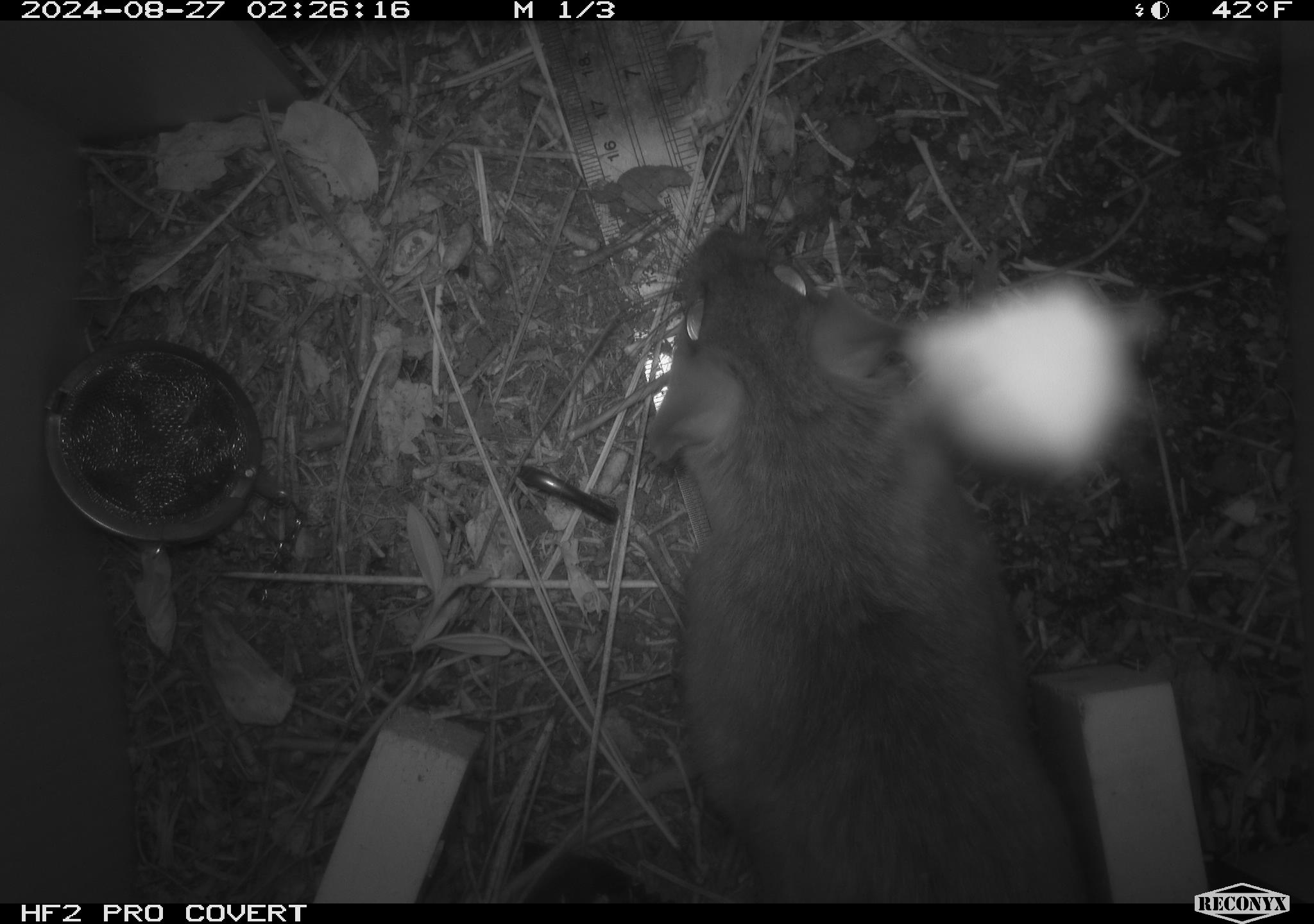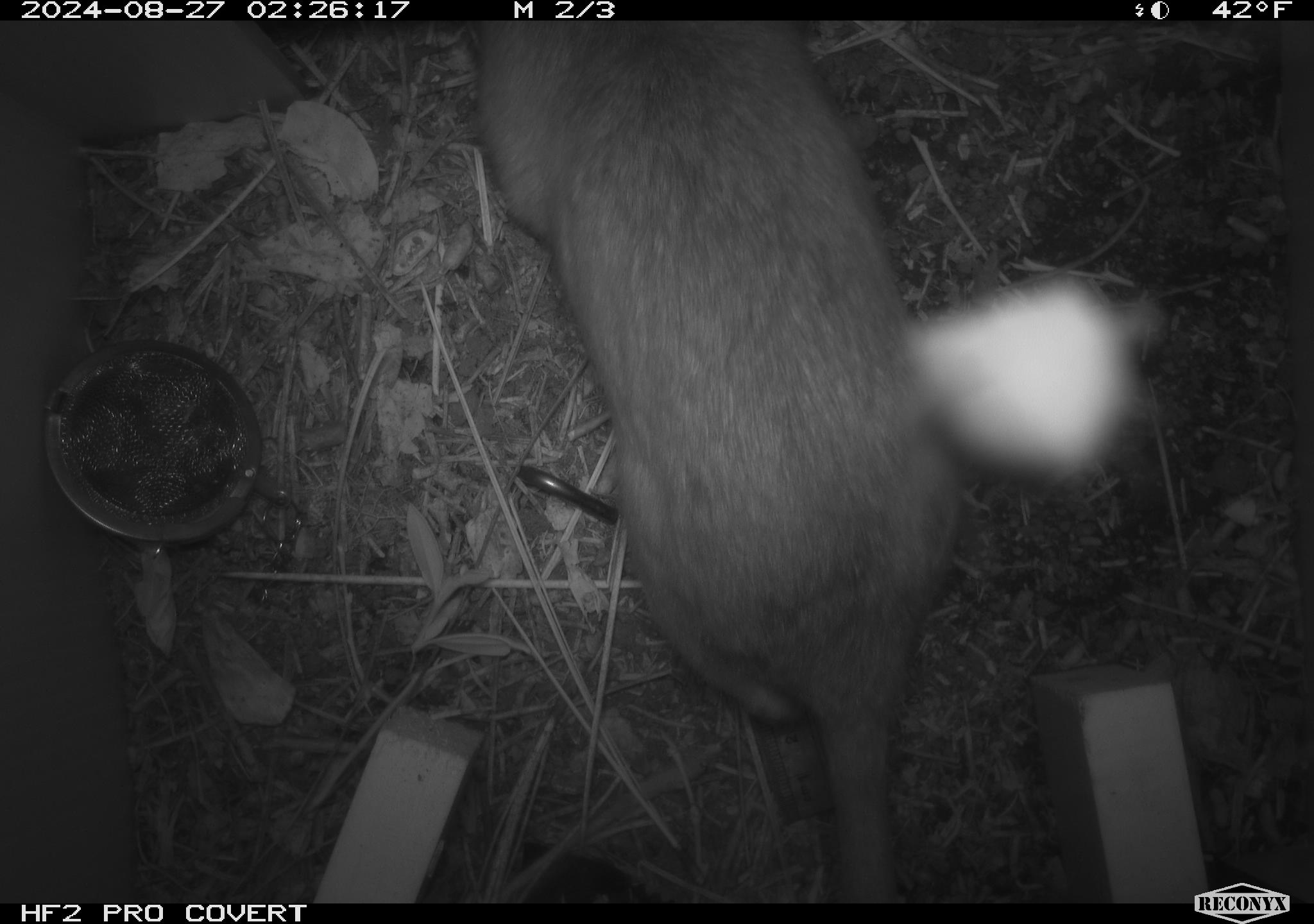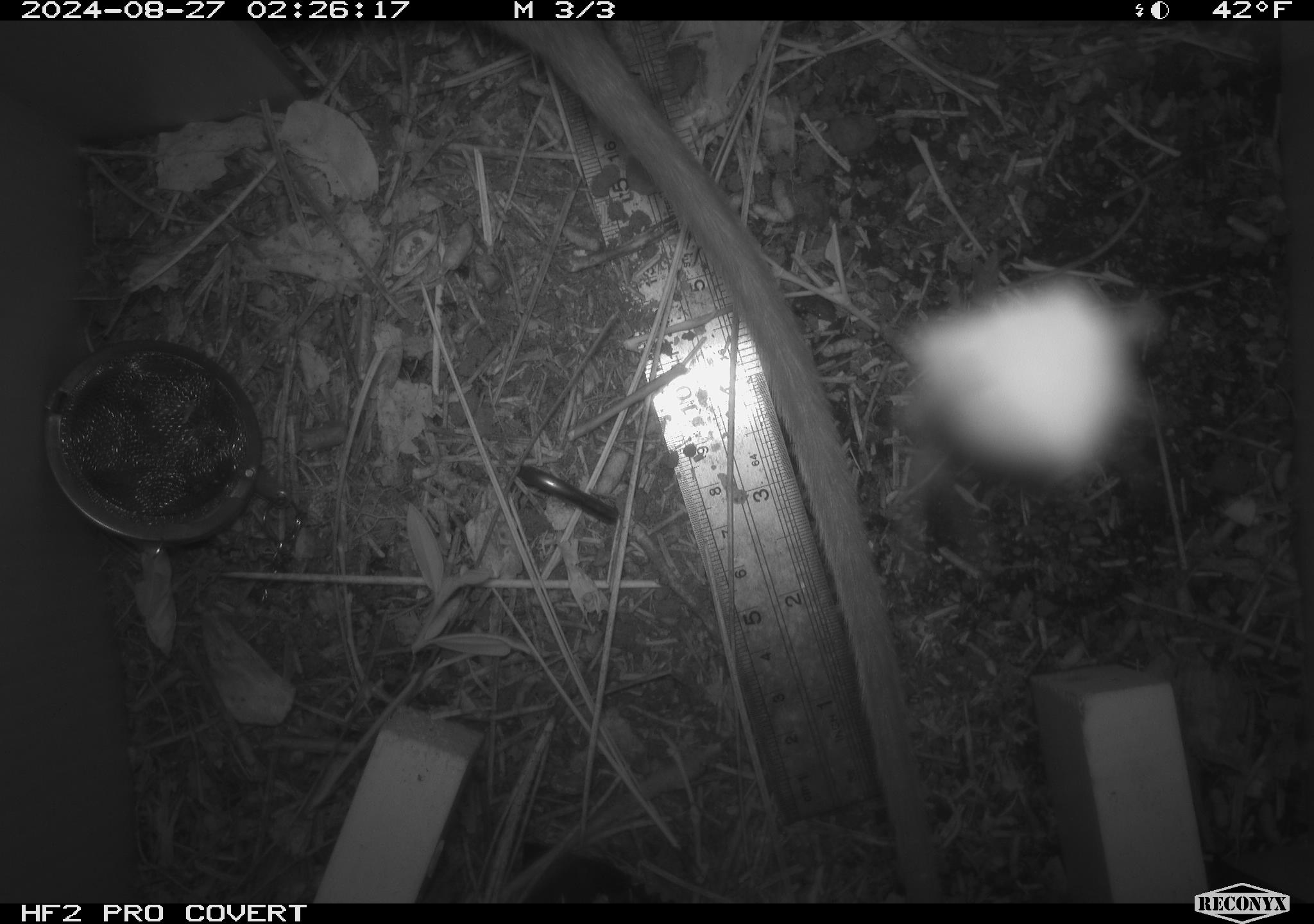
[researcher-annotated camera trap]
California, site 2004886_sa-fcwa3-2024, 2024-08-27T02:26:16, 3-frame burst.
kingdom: Animalia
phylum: Chordata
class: Mammalia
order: Rodentia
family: Cricetidae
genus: Neotoma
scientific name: Neotoma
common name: pack rat or woodrat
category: neotoma species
Neotoma species (pack rat or woodrat) (Neotoma).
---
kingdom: Animalia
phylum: Arthropoda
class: Arachnida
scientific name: Arachnida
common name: arachnids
Arachnids (Arachnida).